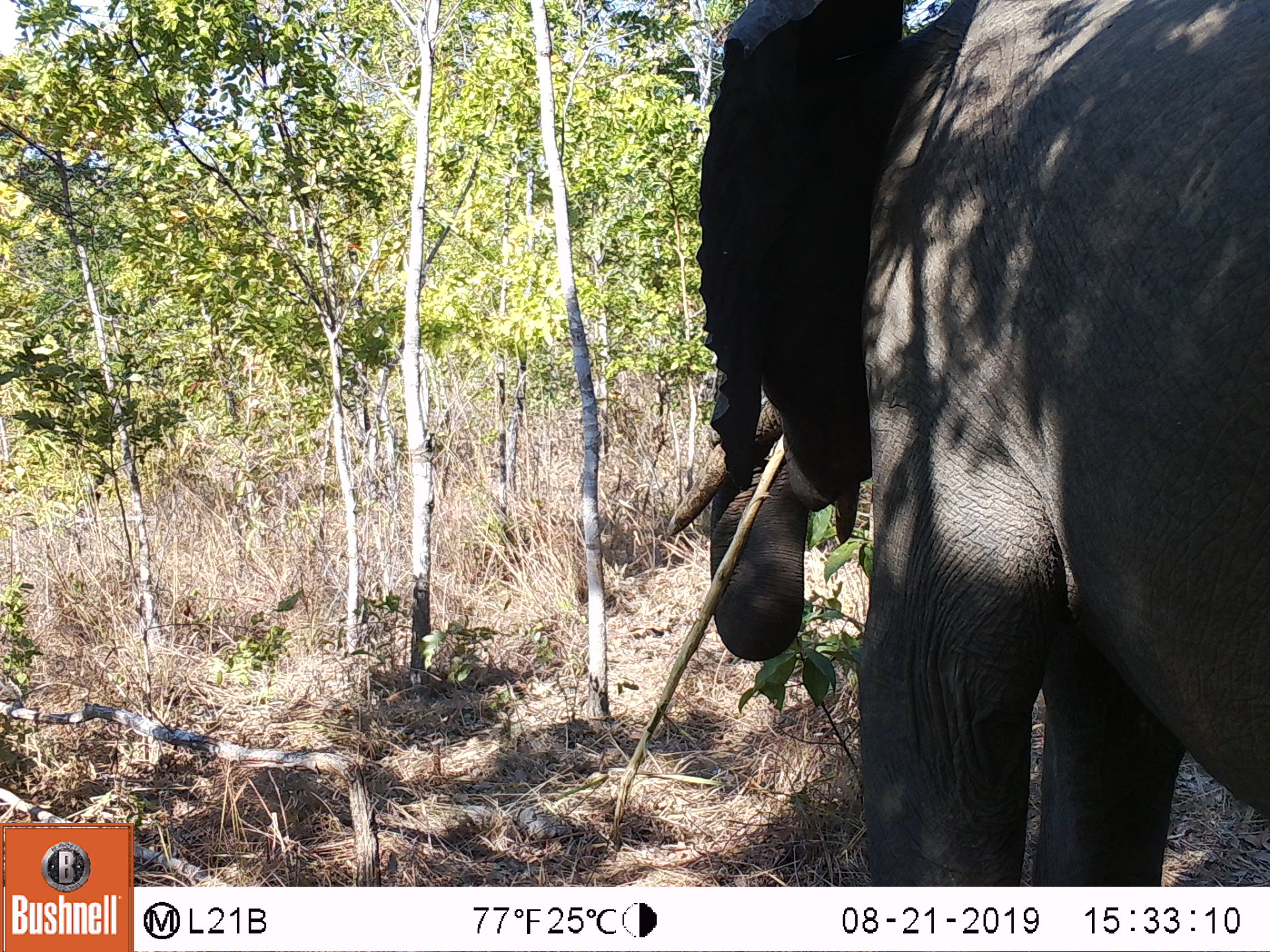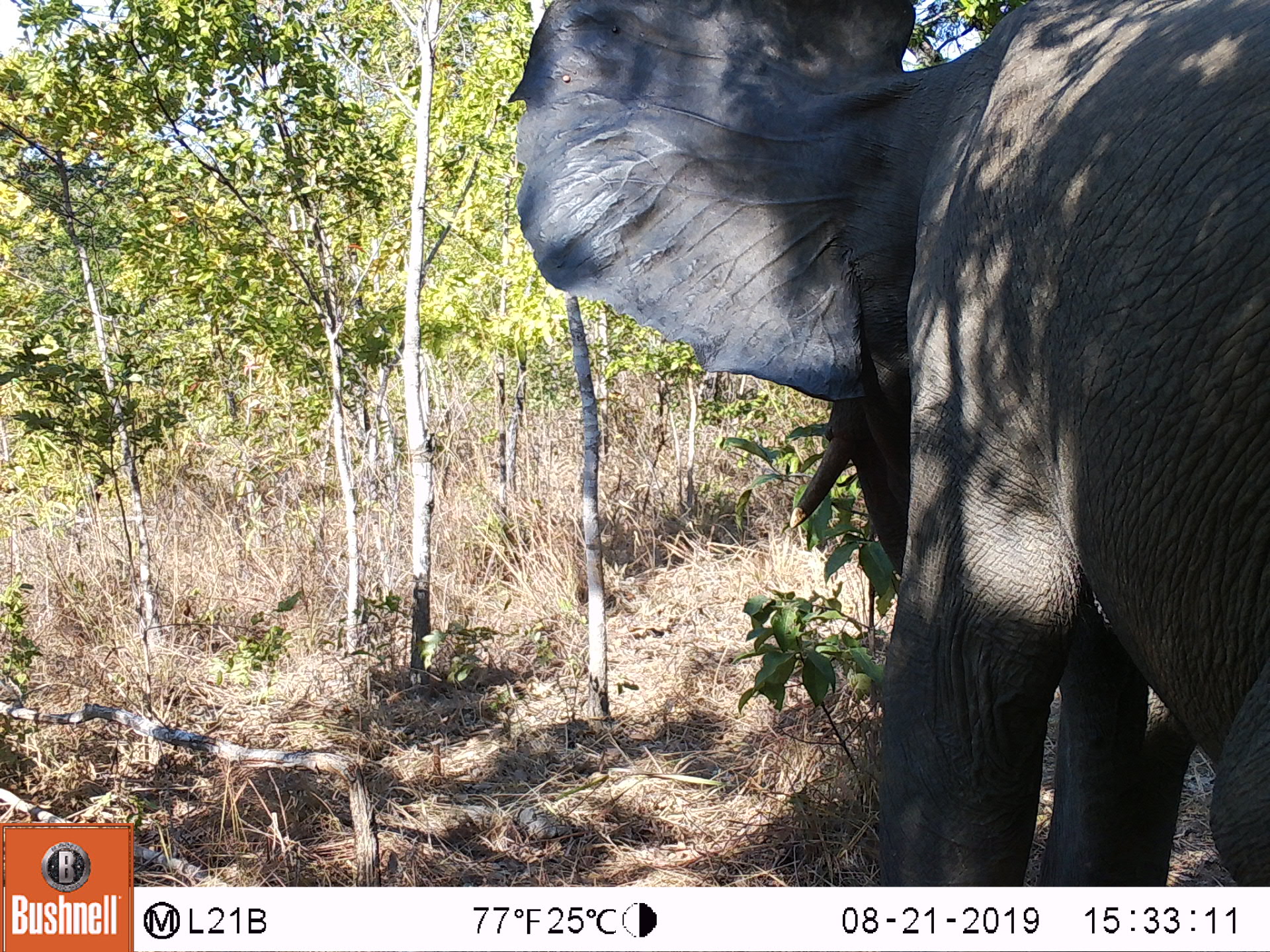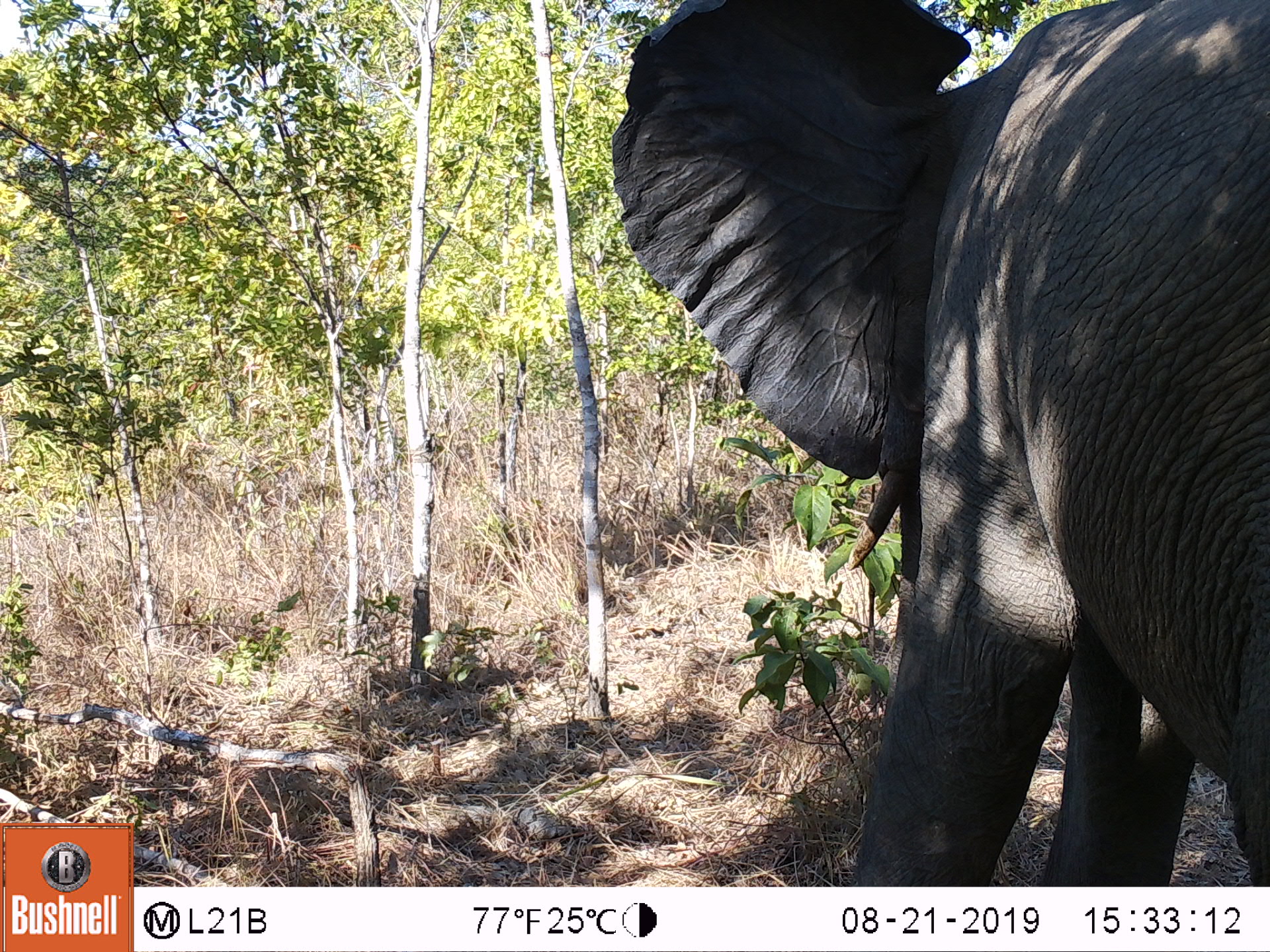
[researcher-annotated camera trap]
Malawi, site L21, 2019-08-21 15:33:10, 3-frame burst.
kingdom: Animalia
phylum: Chordata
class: Mammalia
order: Proboscidea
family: Elephantidae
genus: Loxodonta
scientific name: Loxodonta africana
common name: african savanna elephant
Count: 1.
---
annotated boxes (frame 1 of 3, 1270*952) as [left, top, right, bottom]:
african savanna elephant: [698, 0, 1265, 880]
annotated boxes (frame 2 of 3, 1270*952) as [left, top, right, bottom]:
african savanna elephant: [511, 0, 1263, 878]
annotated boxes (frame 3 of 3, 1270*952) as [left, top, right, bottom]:
african savanna elephant: [612, 3, 1263, 882]